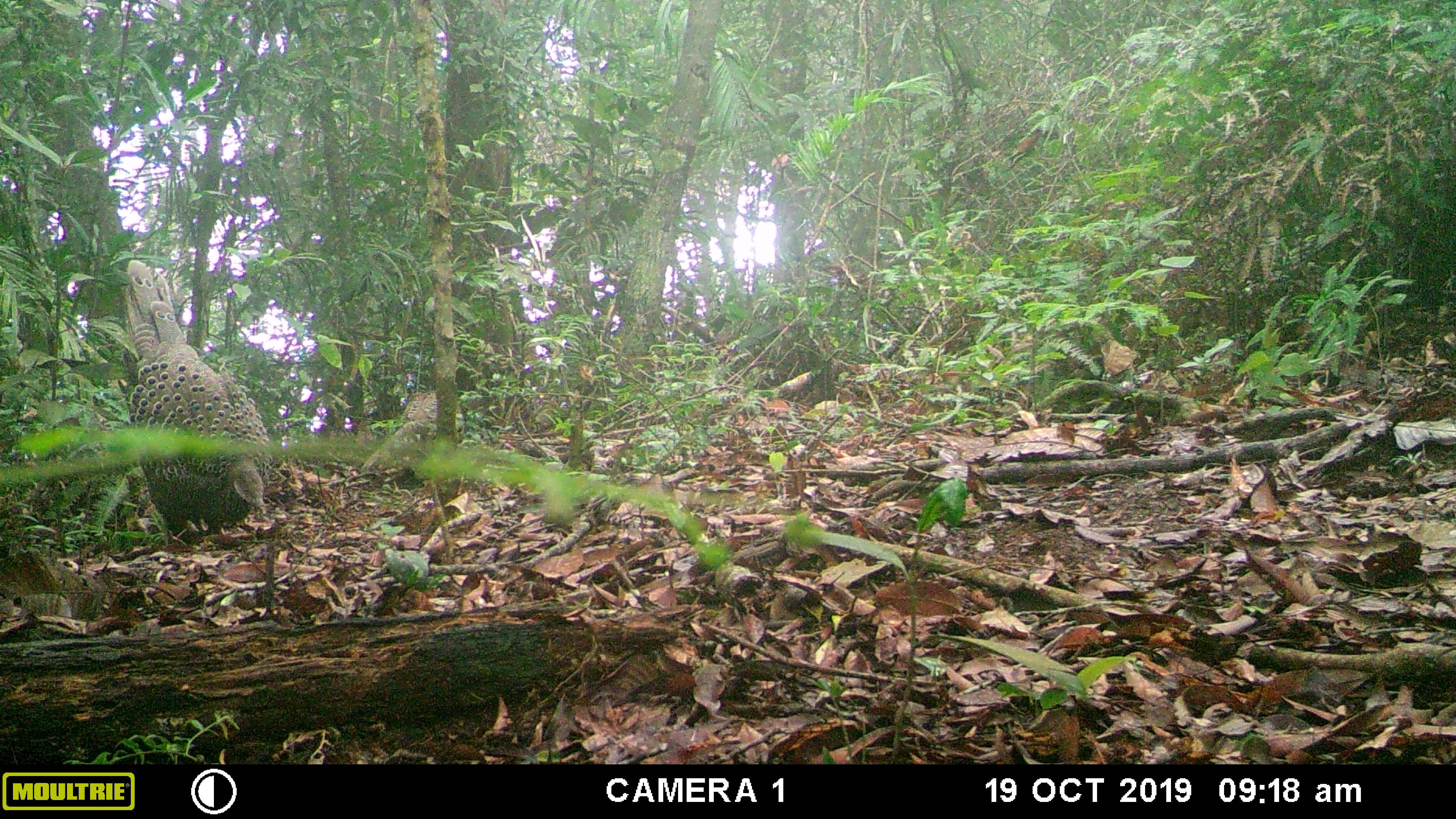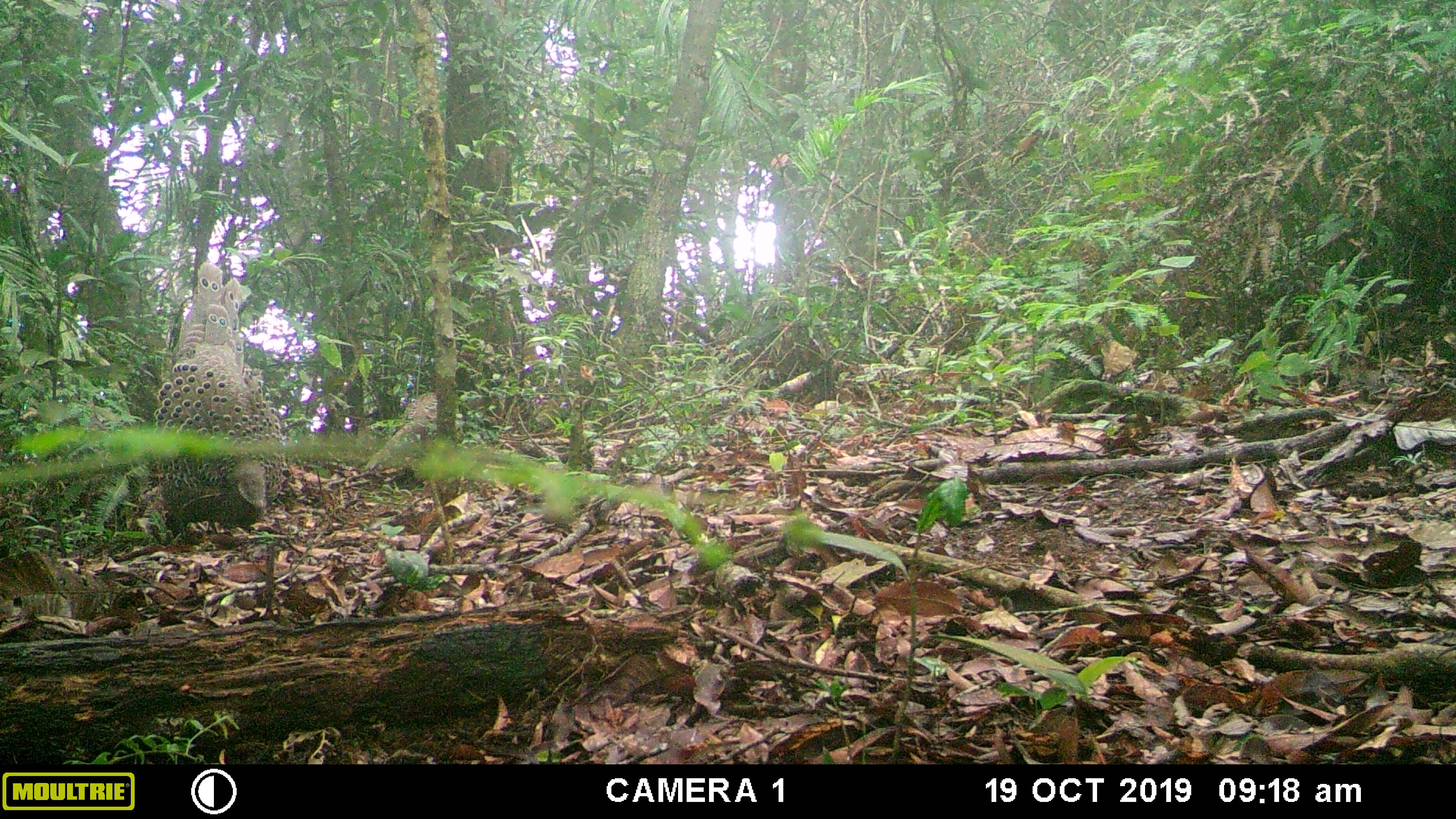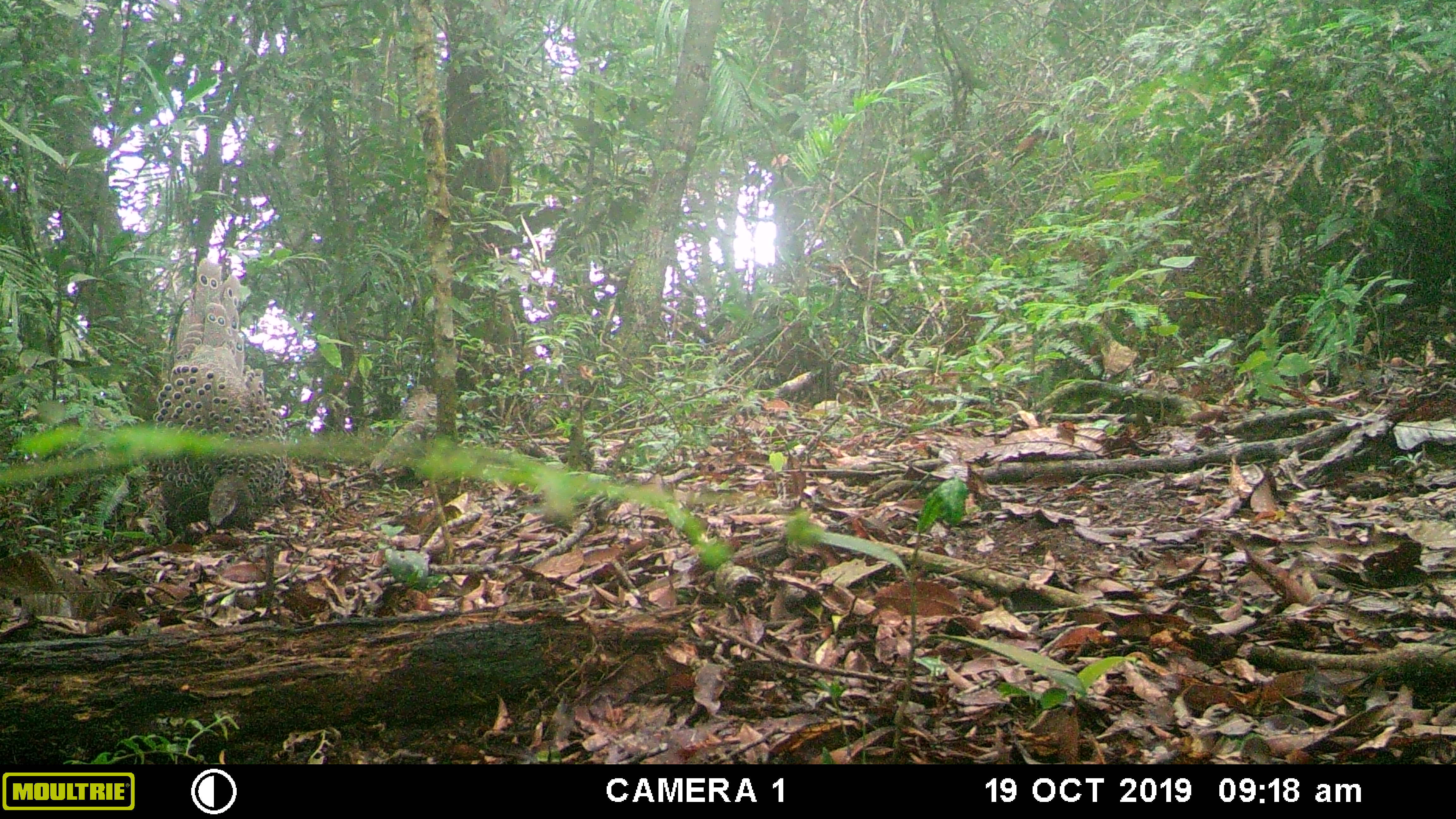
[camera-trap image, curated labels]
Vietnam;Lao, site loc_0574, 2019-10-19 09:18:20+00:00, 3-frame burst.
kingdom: Animalia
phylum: Chordata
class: Aves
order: Galliformes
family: Phasianidae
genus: Polyplectron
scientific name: Polyplectron bicalcaratum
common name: gray peacock-pheasant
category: grey peacock pheasant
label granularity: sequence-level